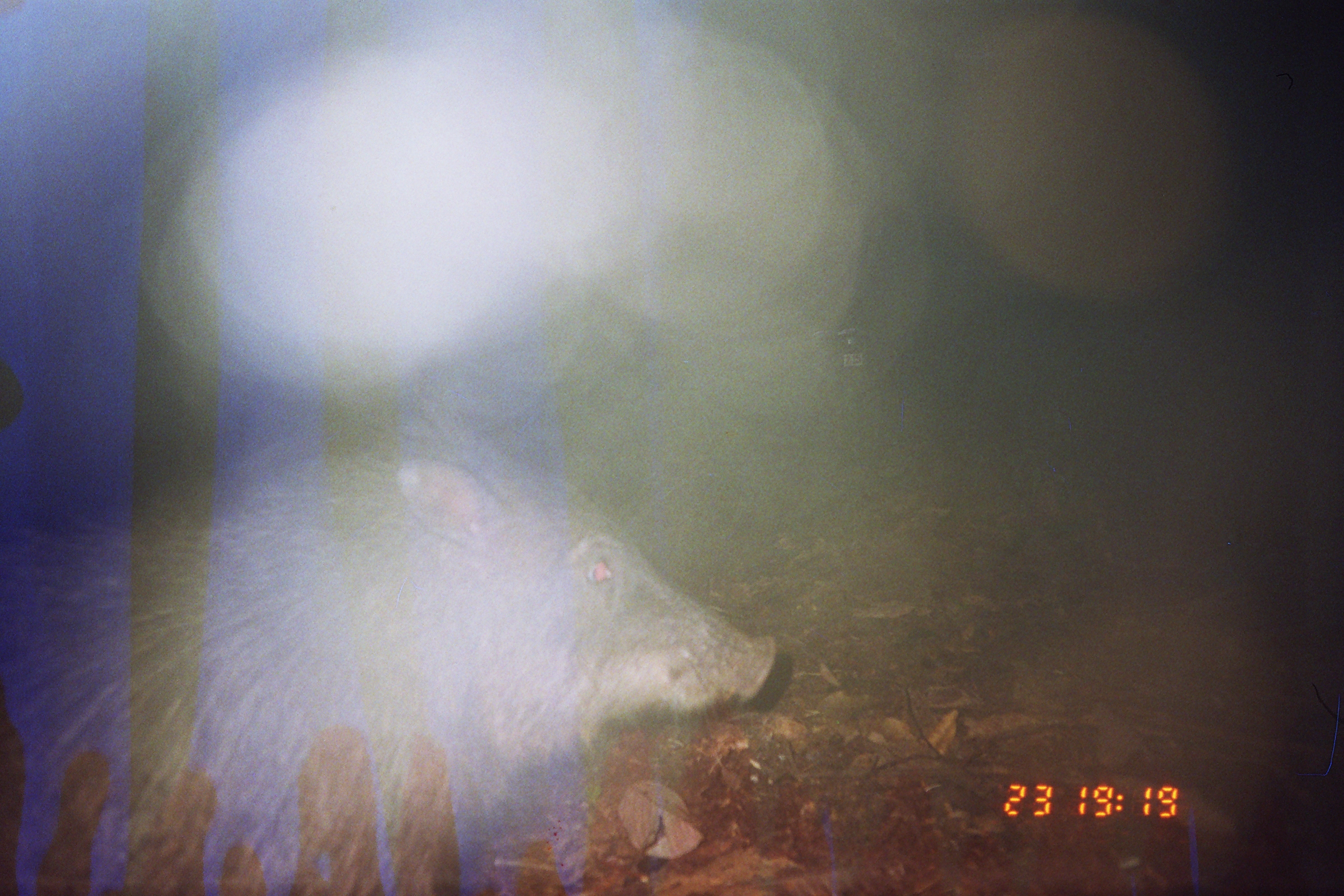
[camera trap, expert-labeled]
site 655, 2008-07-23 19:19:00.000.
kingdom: Animalia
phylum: Chordata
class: Mammalia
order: Artiodactyla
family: Tayassuidae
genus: Tayassu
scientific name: Tayassu pecari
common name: white-lipped peccary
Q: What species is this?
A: Tayassu pecari (white-lipped peccary).